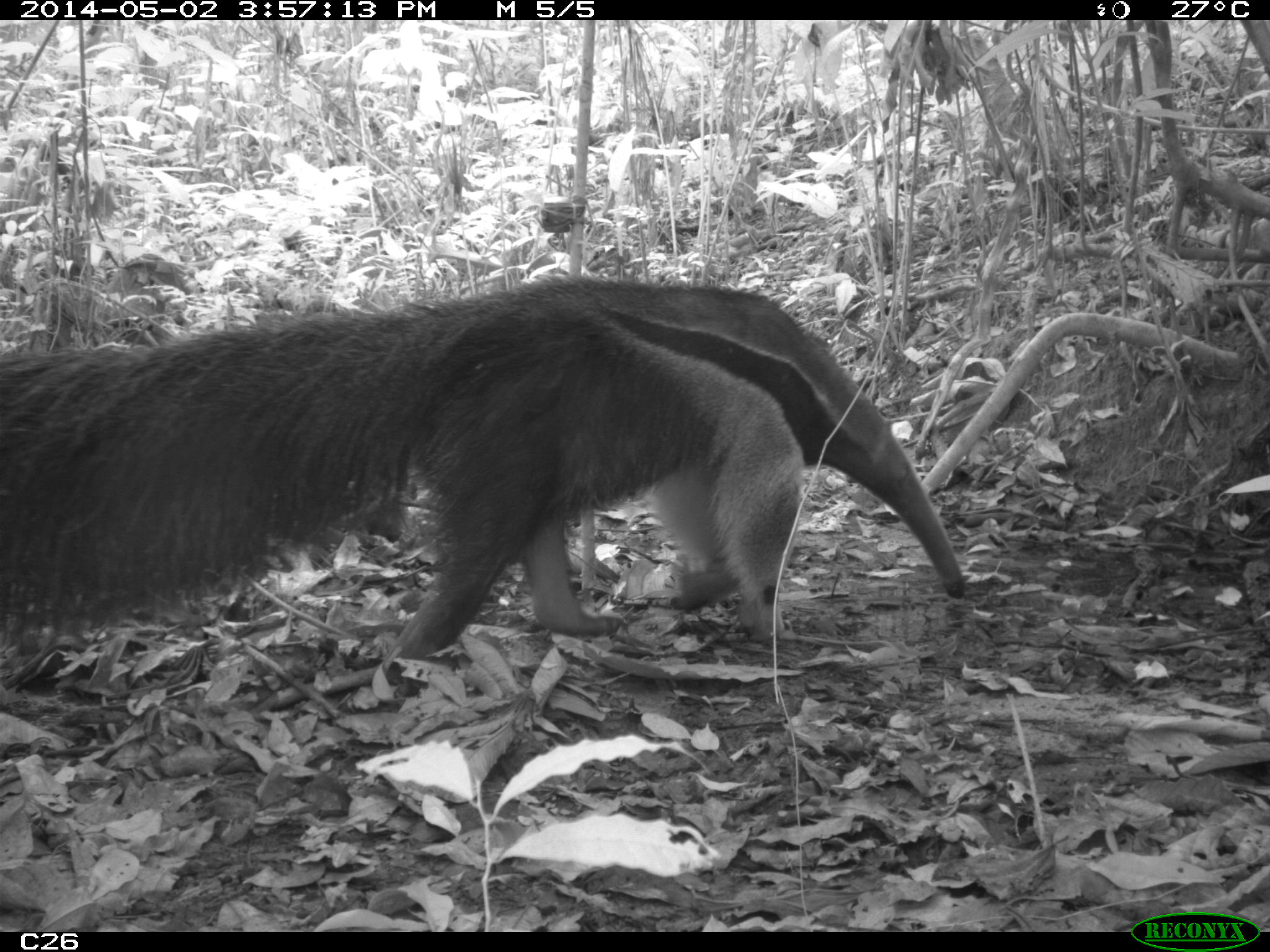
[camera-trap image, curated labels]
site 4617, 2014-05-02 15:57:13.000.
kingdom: Animalia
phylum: Chordata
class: Mammalia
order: Pilosa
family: Myrmecophagidae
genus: Myrmecophaga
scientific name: Myrmecophaga tridactyla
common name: giant anteater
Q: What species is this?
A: Myrmecophaga tridactyla (giant anteater).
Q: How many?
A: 3.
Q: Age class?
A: Adult.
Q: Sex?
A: Male.